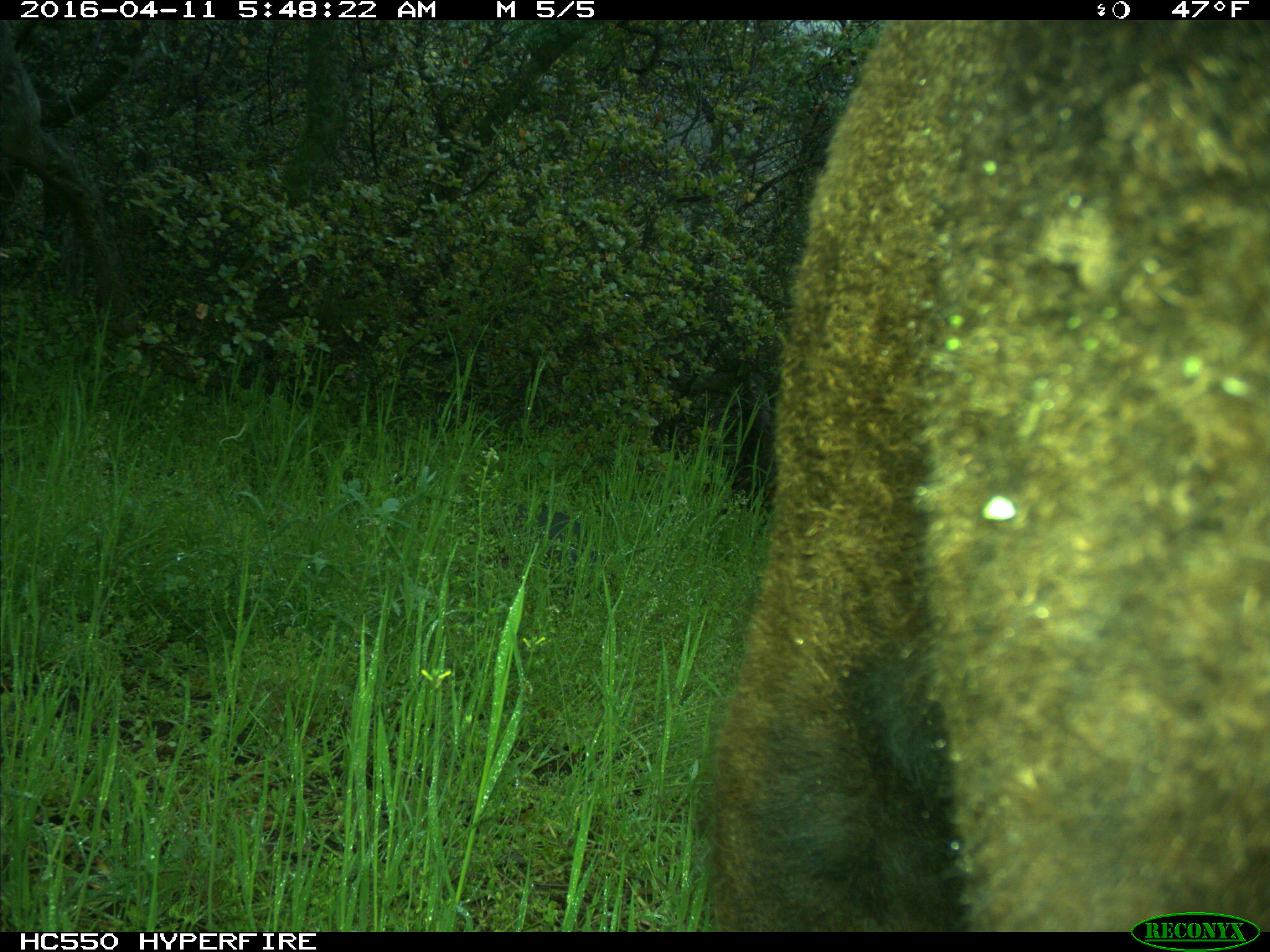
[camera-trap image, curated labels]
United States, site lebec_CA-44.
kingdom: Animalia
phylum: Chordata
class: Mammalia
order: Artiodactyla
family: Bovidae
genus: Bos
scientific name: Bos taurus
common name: domestic cow